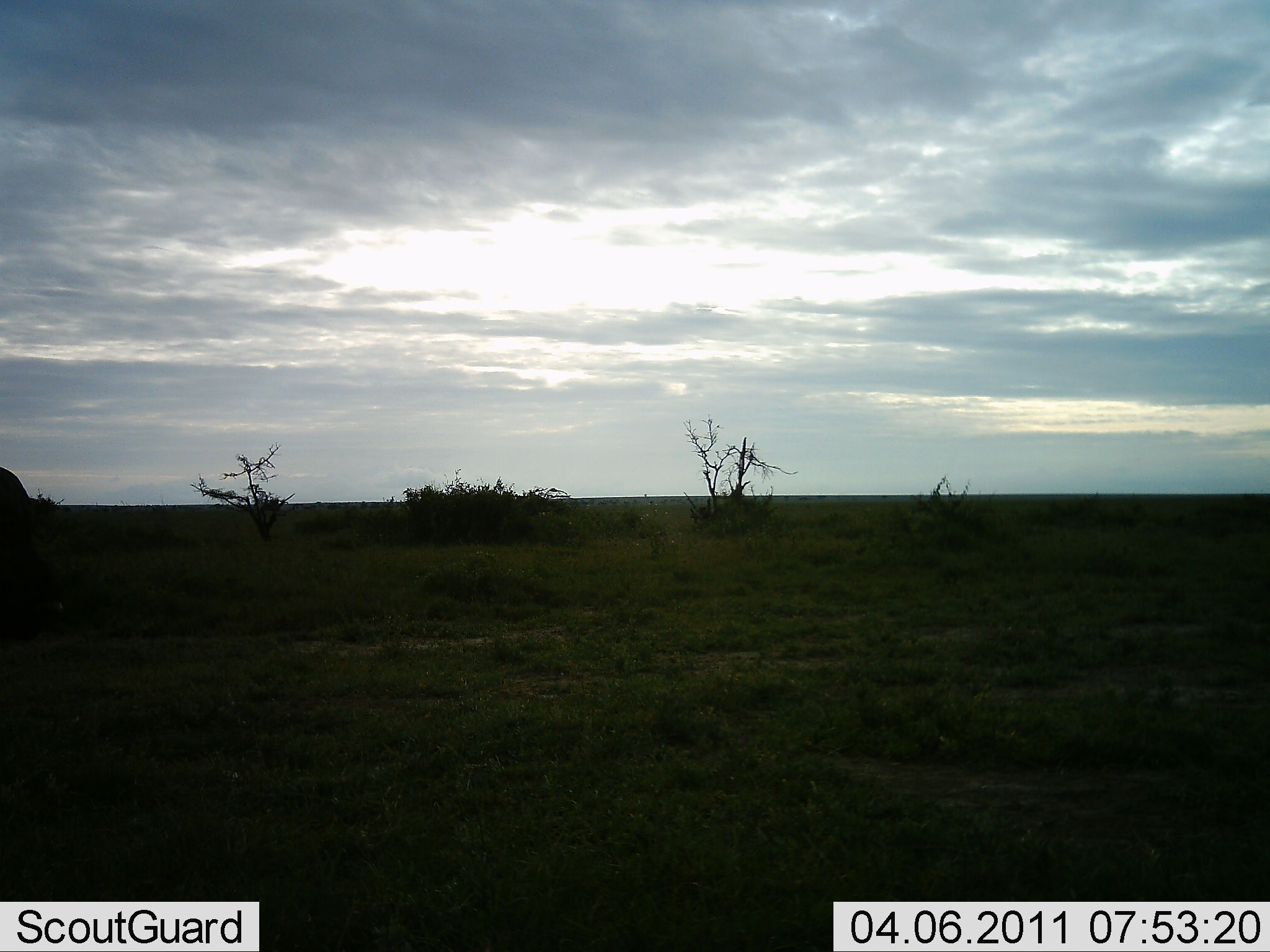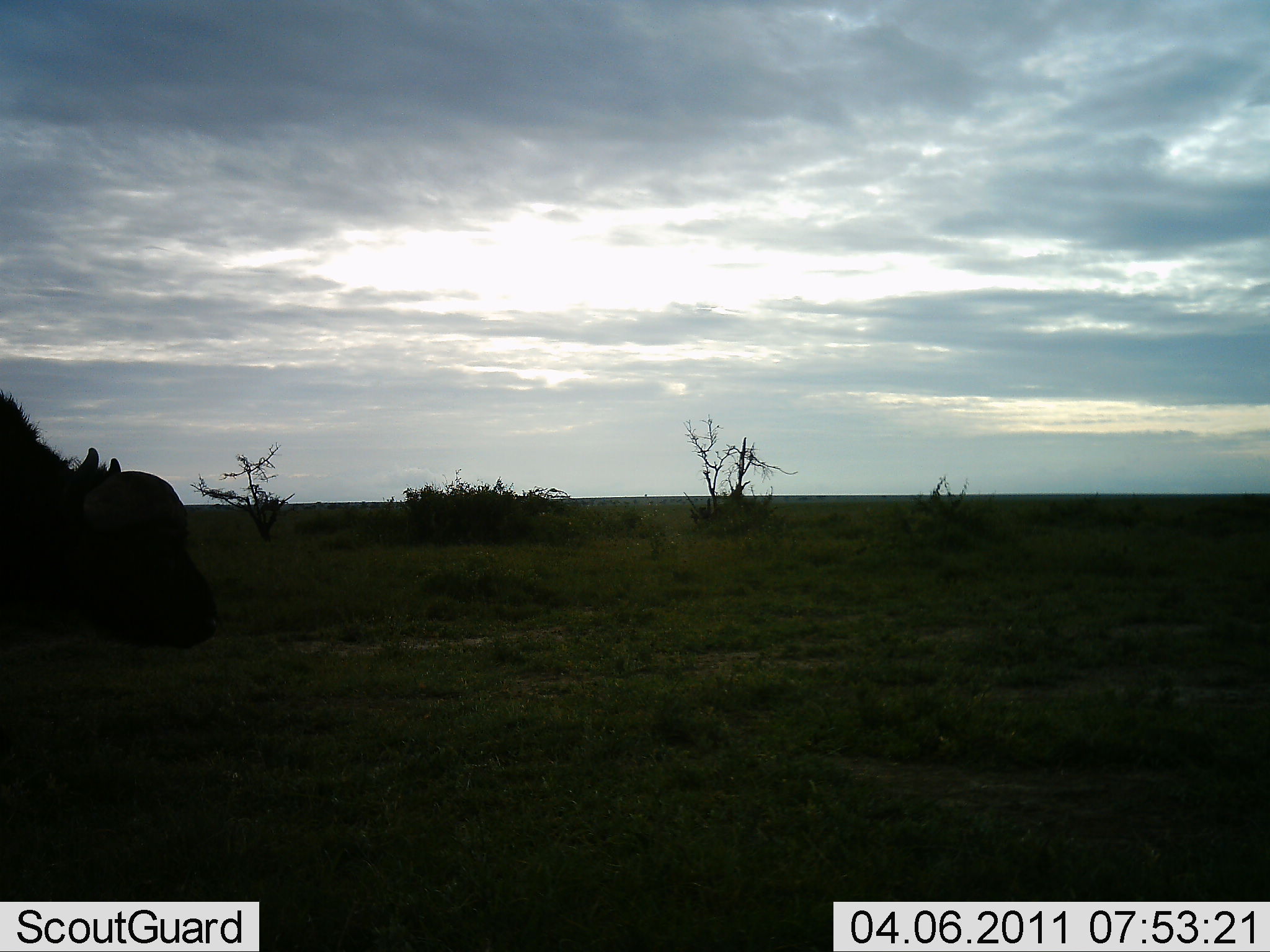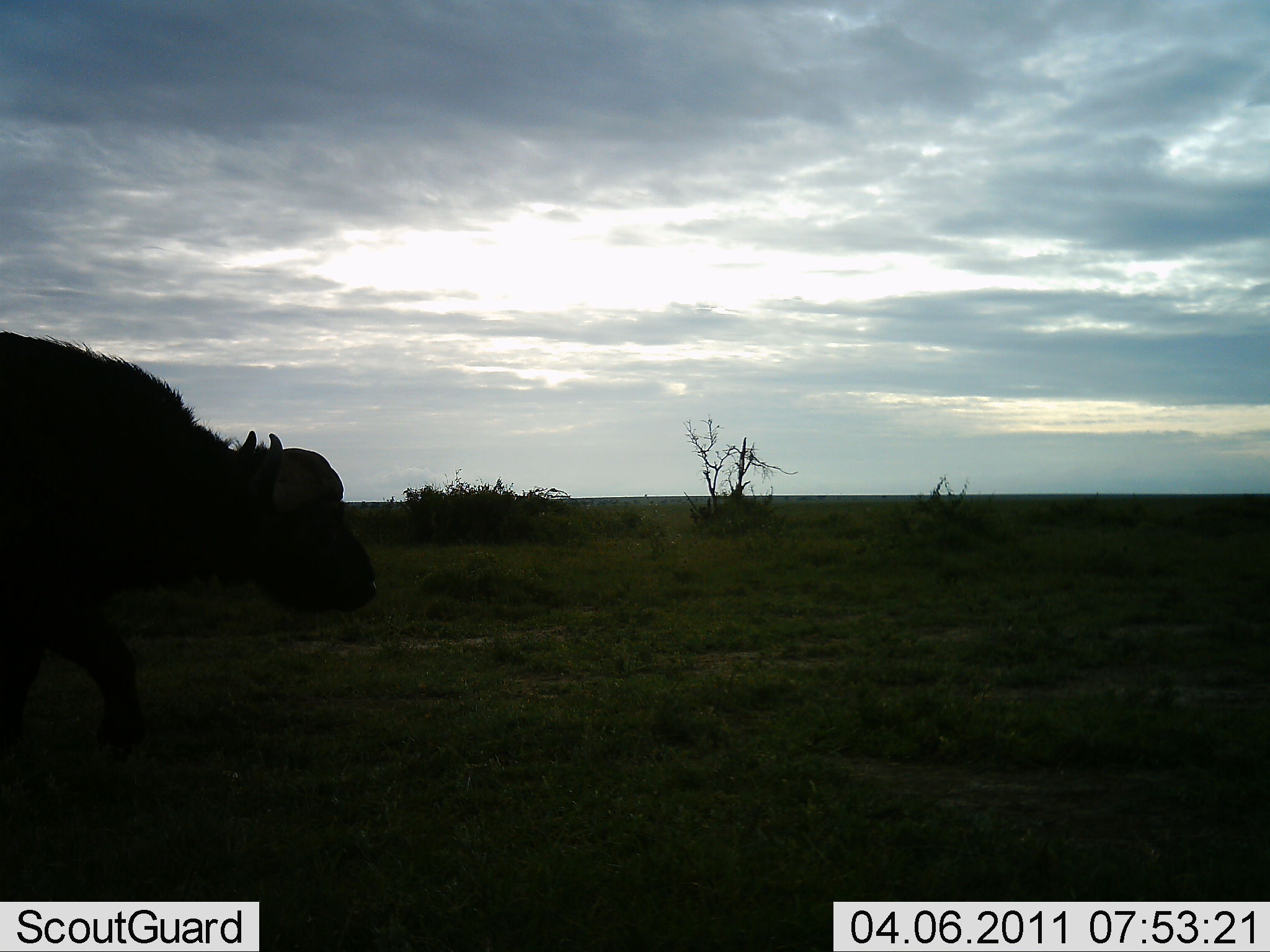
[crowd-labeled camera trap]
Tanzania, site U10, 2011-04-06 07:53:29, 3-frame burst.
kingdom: Animalia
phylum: Chordata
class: Mammalia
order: Artiodactyla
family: Bovidae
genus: Syncerus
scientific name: Syncerus caffer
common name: cape buffalo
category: buffalo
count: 1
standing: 7%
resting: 0%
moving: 100%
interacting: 0%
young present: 0%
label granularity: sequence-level